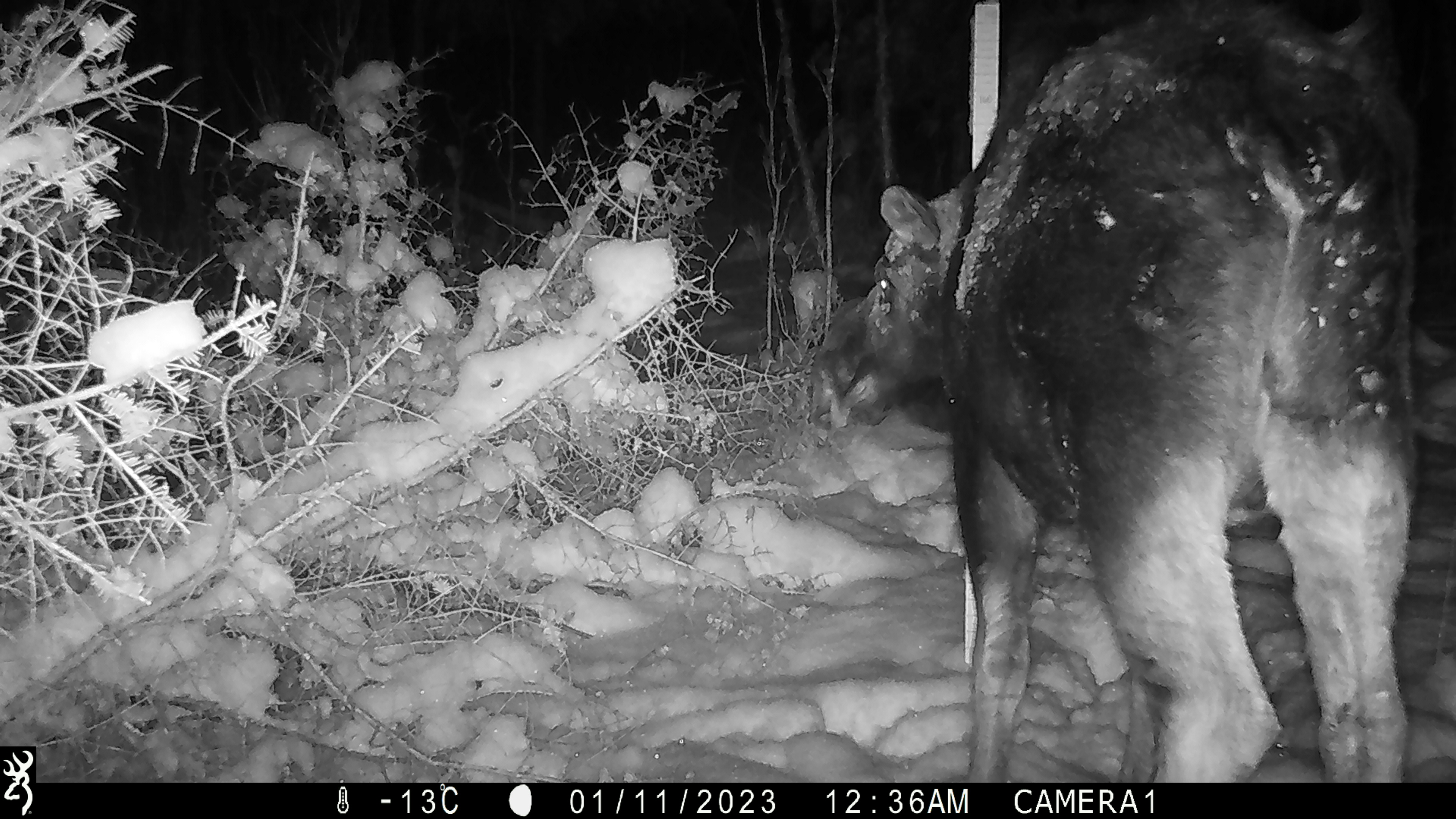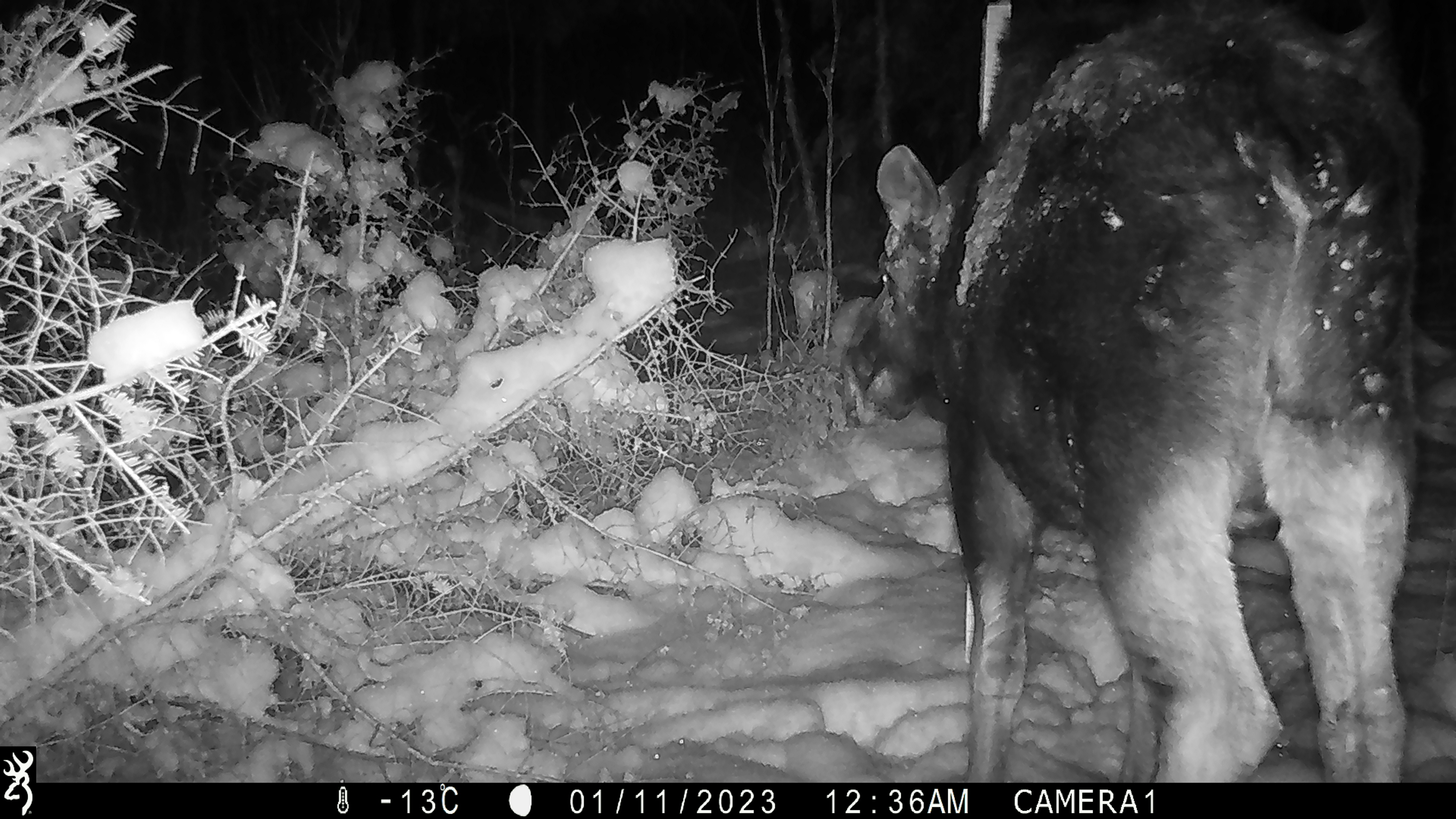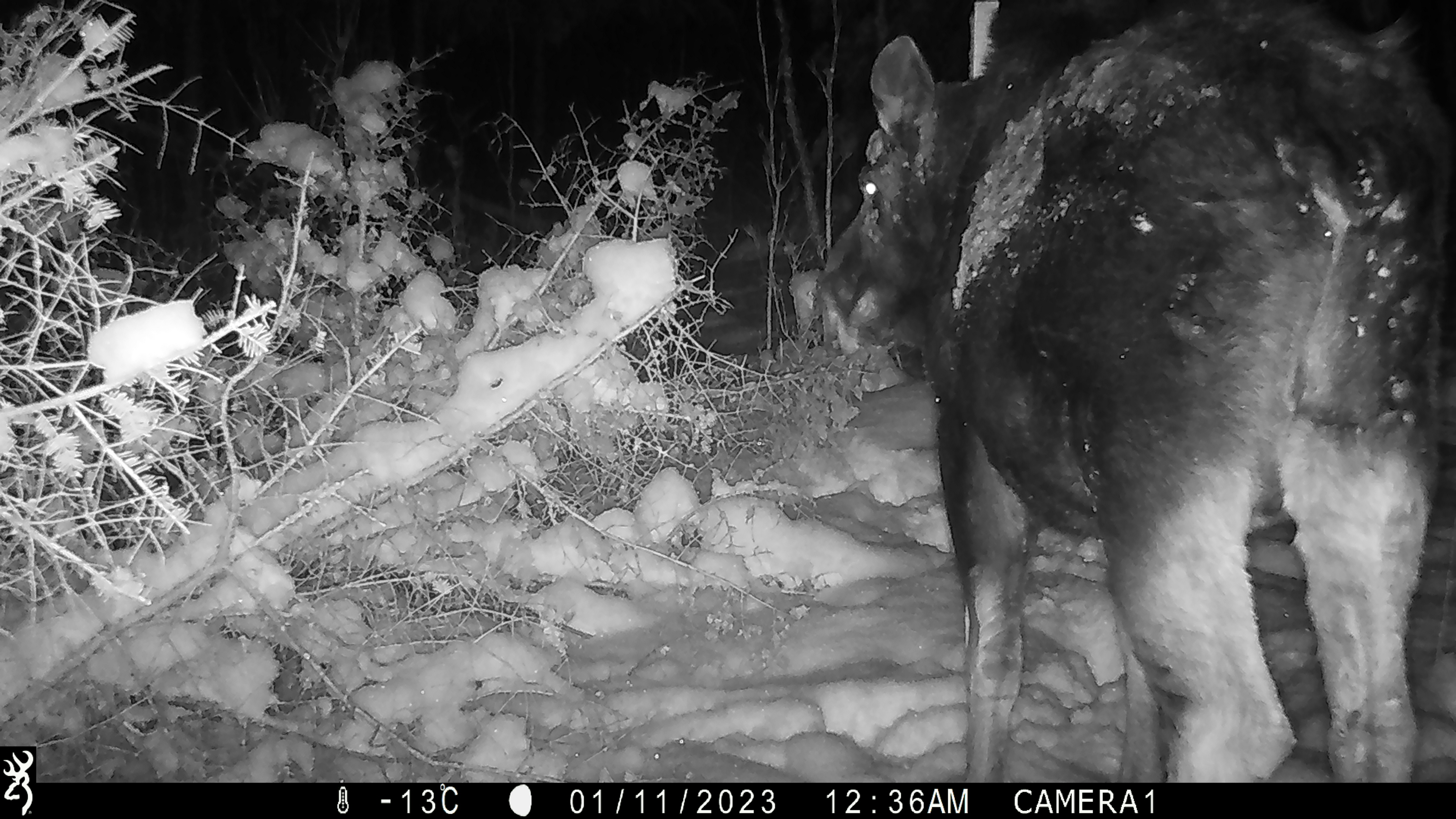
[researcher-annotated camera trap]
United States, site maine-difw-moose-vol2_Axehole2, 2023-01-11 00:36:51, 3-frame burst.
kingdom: Animalia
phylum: Chordata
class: Mammalia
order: Artiodactyla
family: Cervidae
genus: Alces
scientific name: Alces alces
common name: moose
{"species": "moose (Alces alces)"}